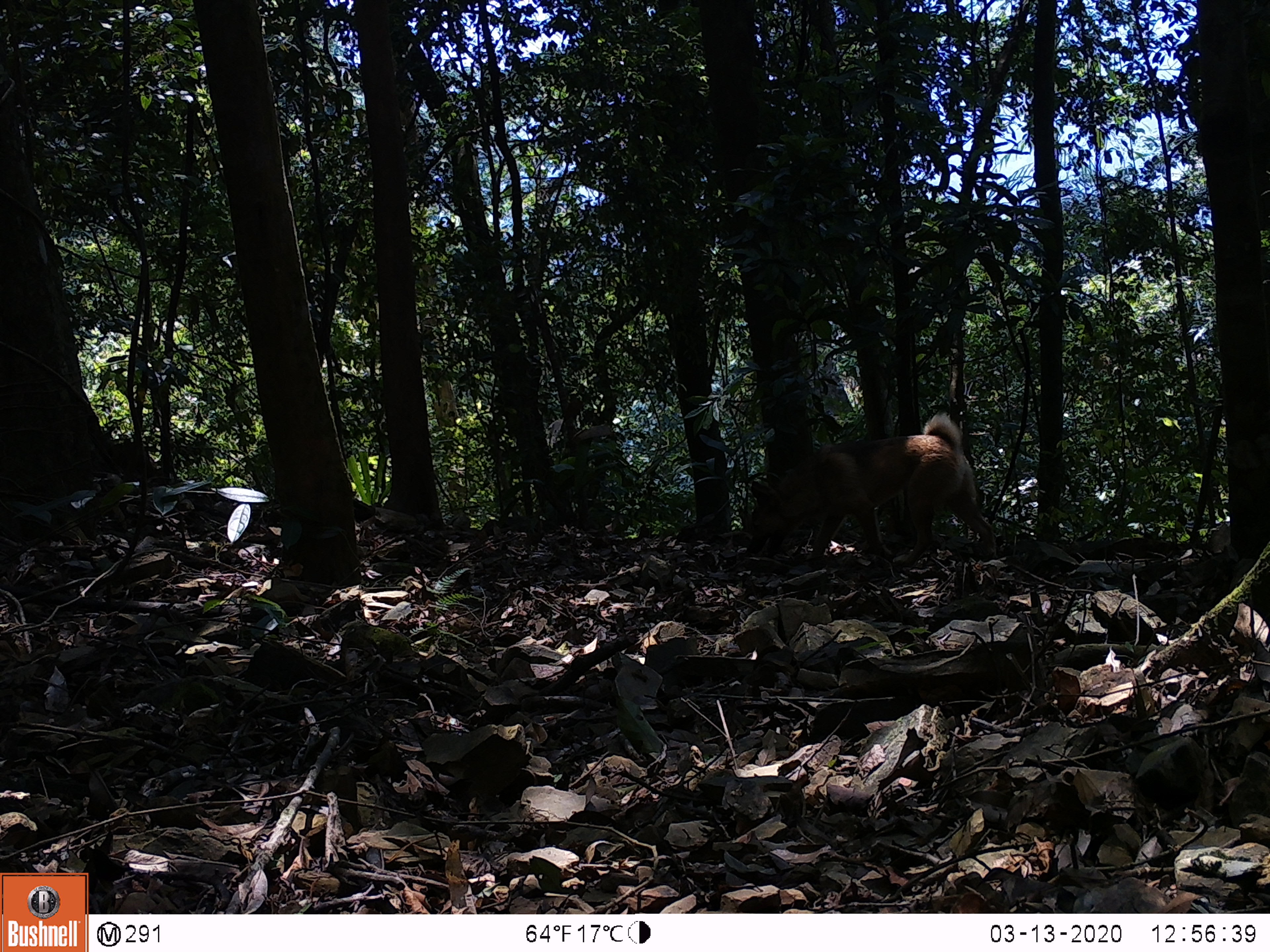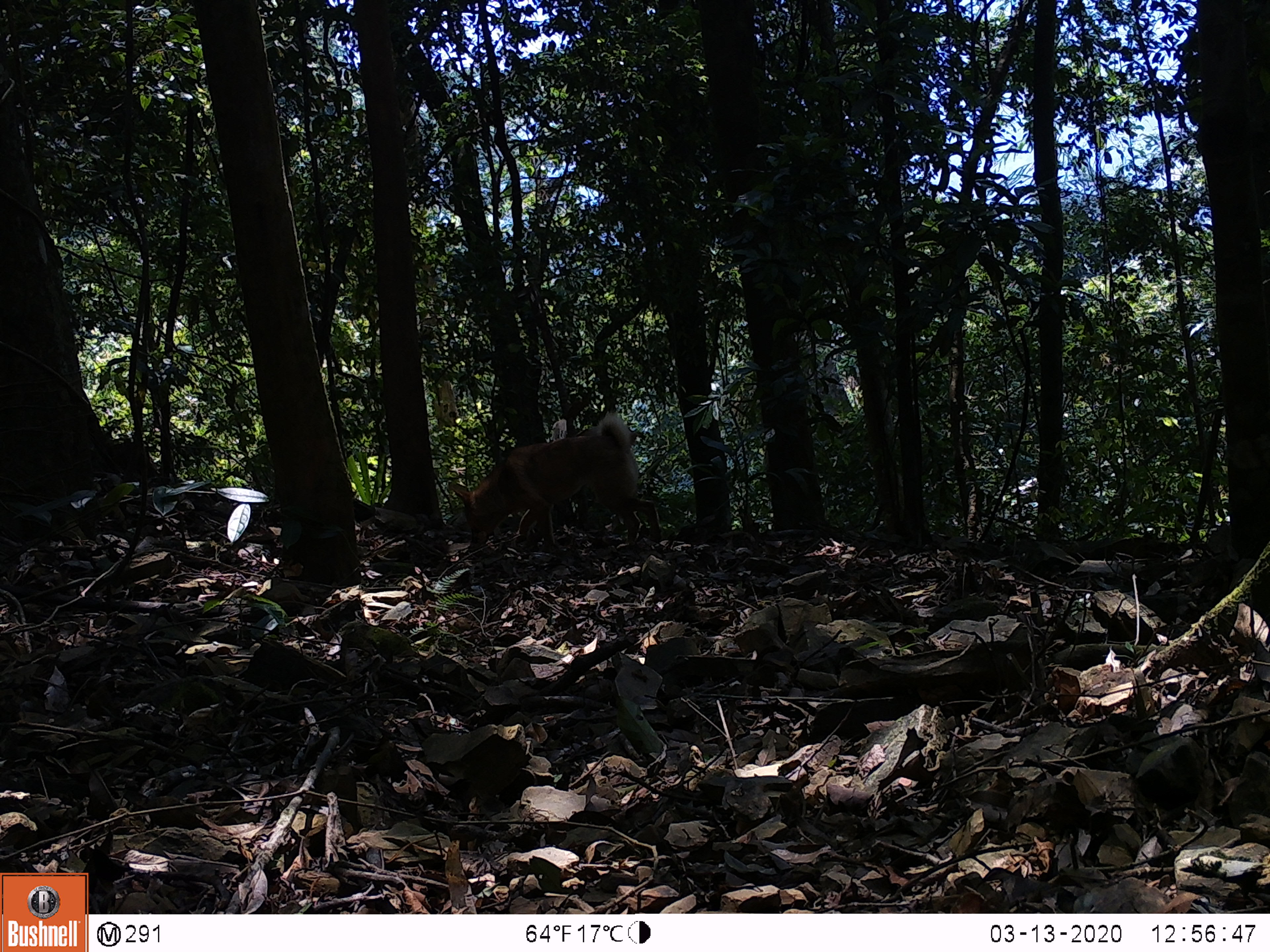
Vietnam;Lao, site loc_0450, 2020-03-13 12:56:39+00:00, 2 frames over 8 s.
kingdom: Animalia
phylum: Chordata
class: Mammalia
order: Carnivora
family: Canidae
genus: Canis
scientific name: Canis familiaris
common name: domestic dog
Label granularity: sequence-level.